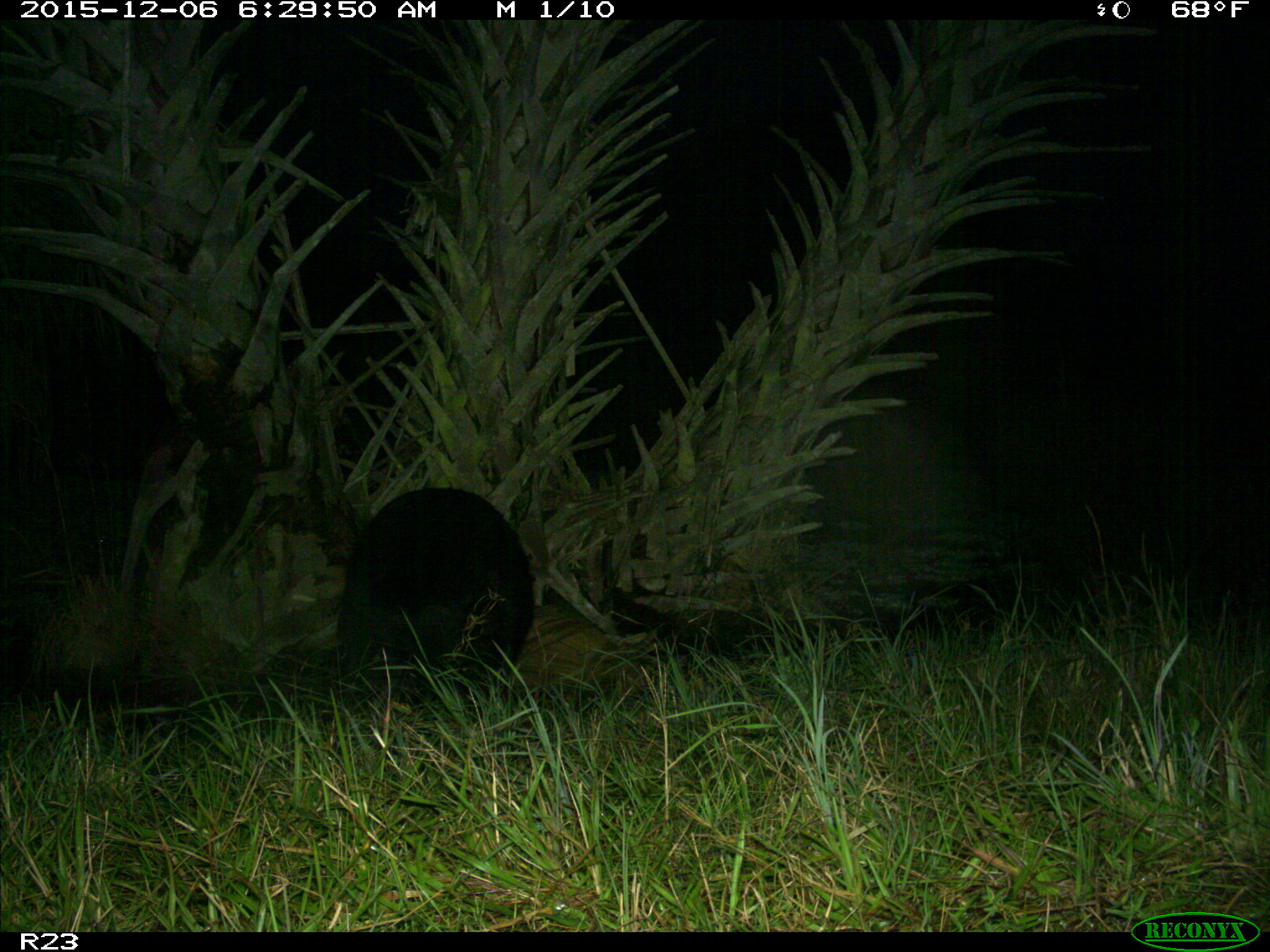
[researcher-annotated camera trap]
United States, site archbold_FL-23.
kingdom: Animalia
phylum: Chordata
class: Mammalia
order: Artiodactyla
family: Suidae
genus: Sus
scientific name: Sus scrofa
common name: wild boar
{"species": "Sus scrofa (wild boar)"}